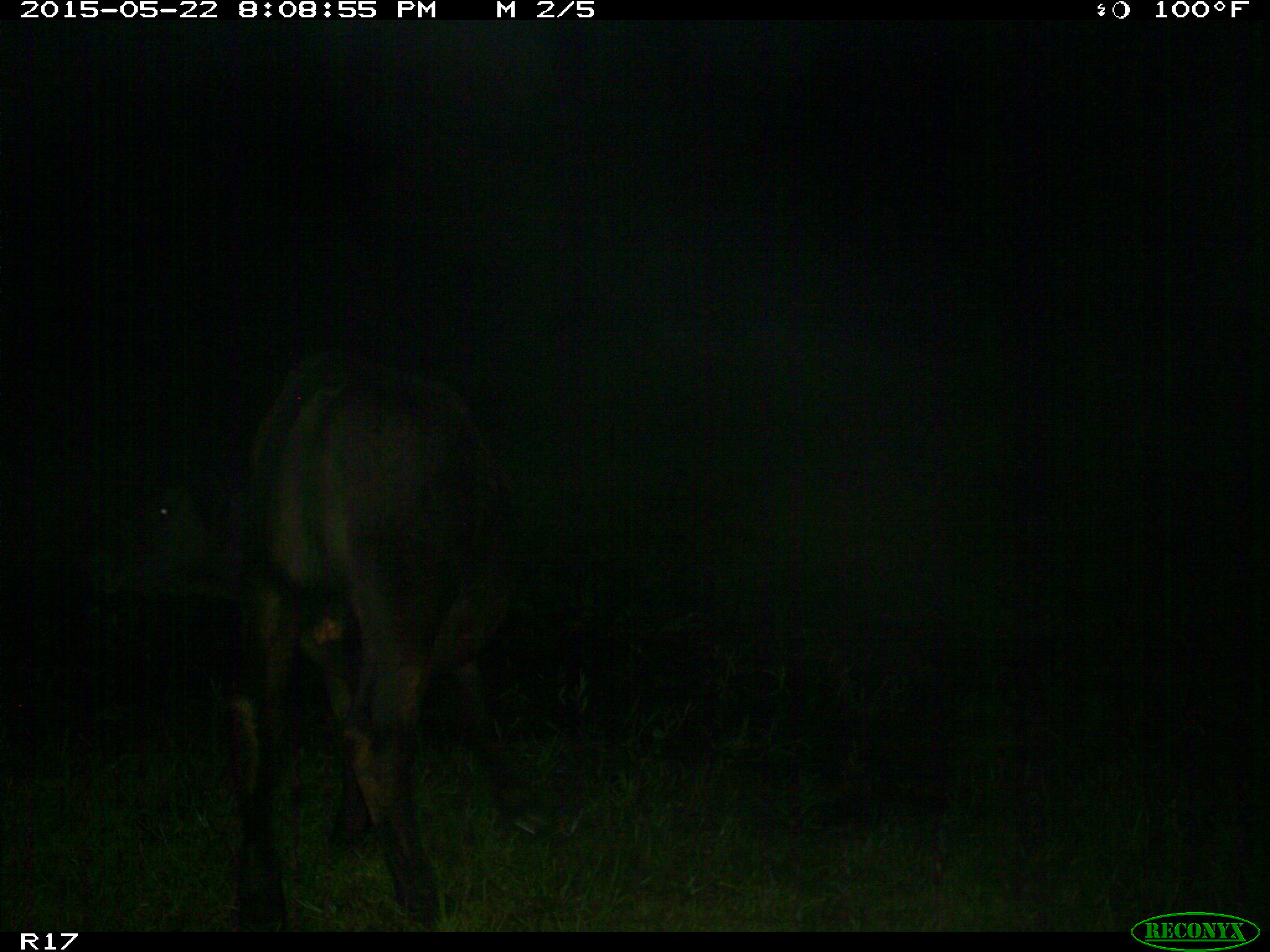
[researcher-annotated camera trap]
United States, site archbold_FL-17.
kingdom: Animalia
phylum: Chordata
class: Mammalia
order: Artiodactyla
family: Bovidae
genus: Bos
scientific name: Bos taurus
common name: domestic cow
Bos taurus (domestic cow).